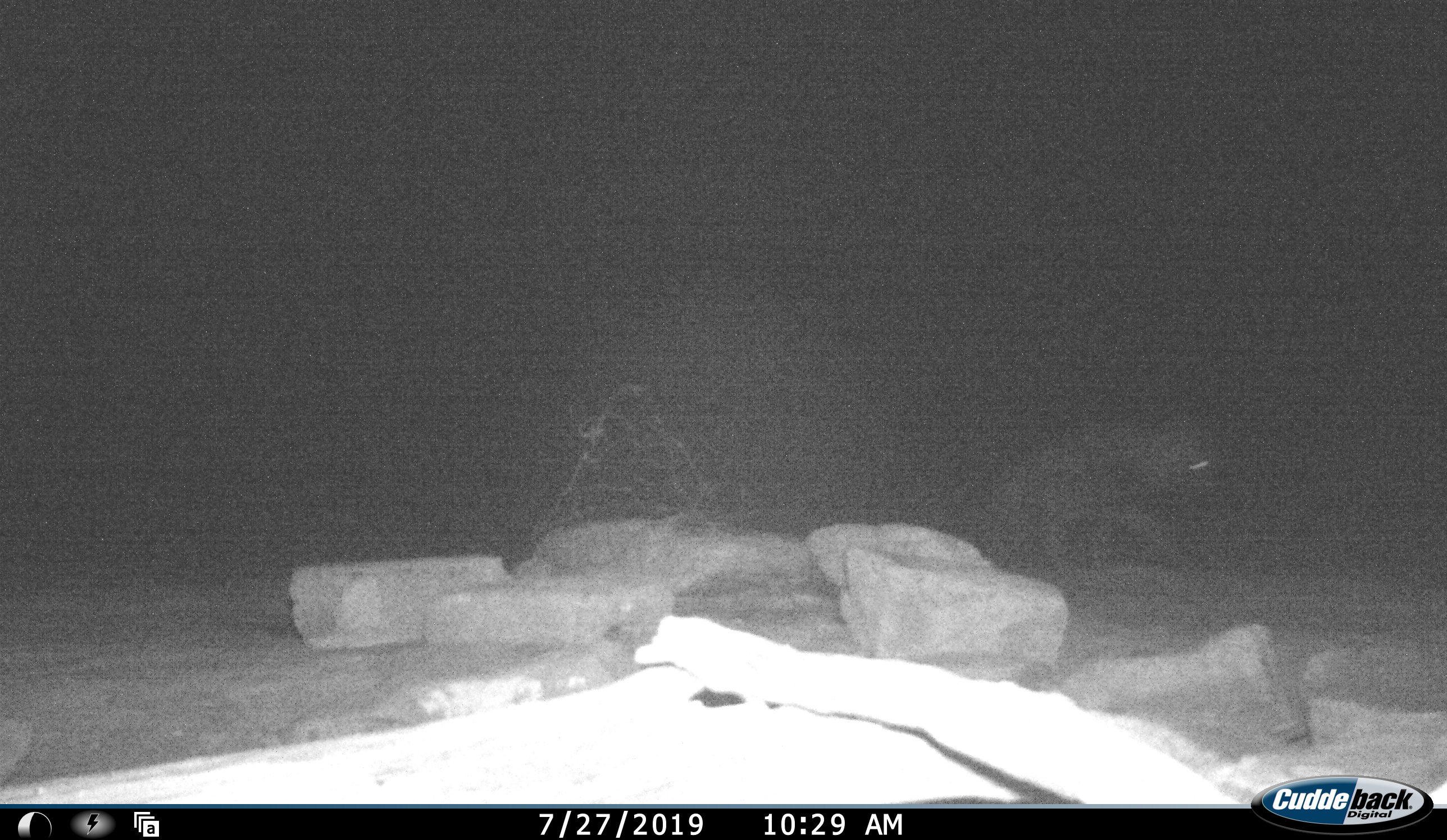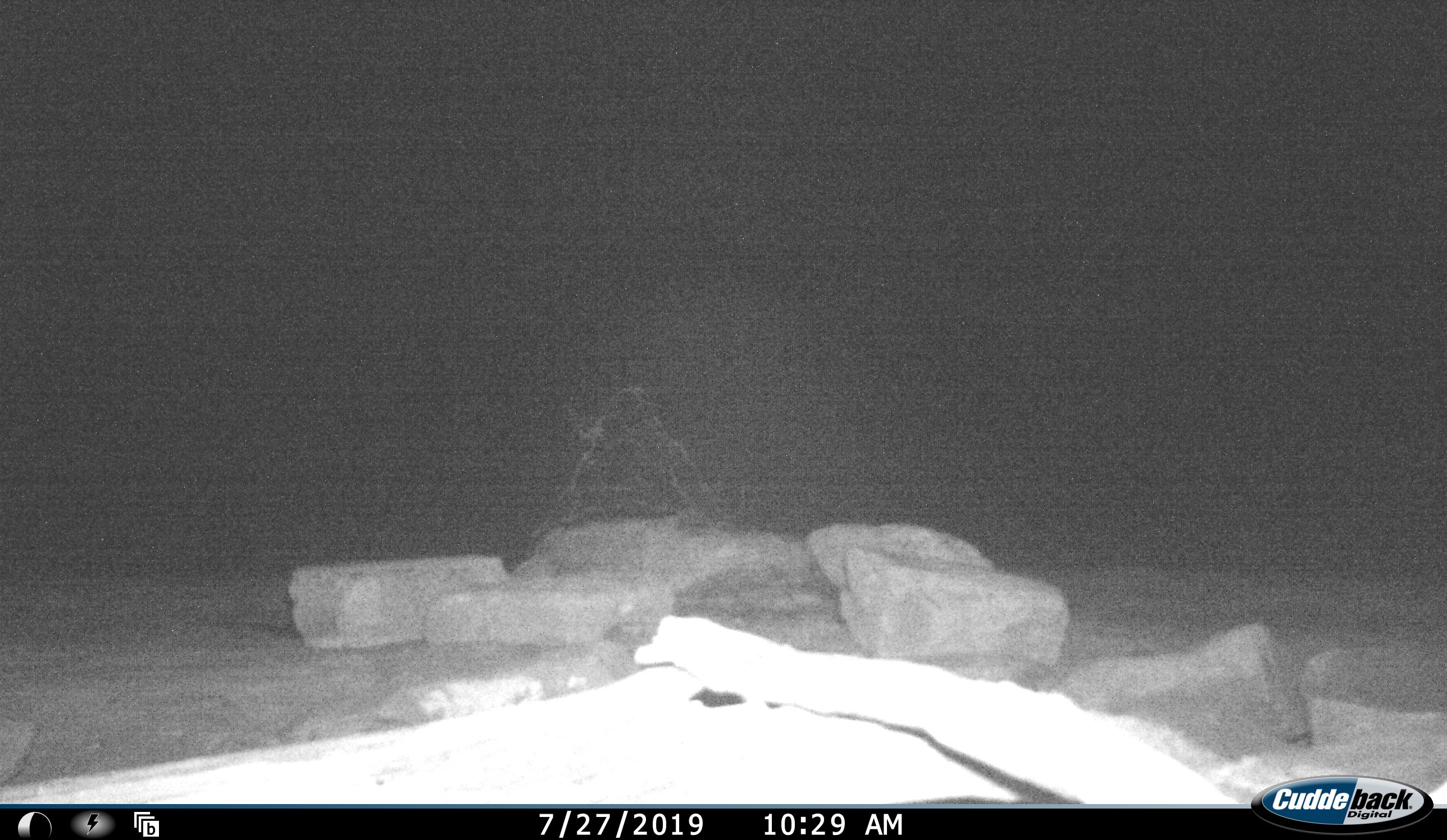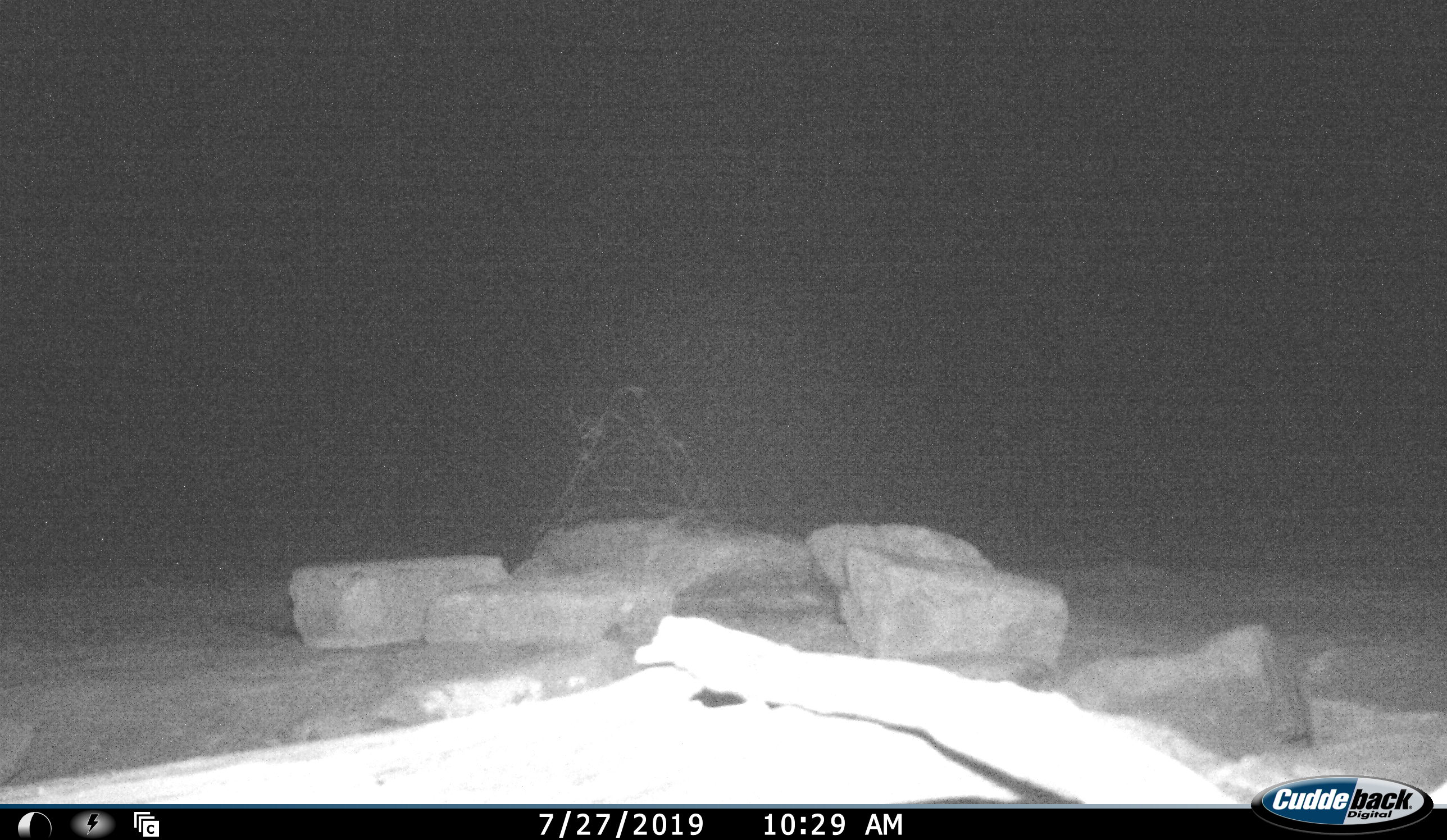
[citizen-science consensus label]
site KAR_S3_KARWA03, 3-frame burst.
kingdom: Animalia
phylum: Chordata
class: Mammalia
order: Carnivora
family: Hyaenidae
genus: Parahyaena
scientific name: Parahyaena brunnea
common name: brown hyena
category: hyenabrown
Hyenabrown (brown hyena) (Parahyaena brunnea), count 1. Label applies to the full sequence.